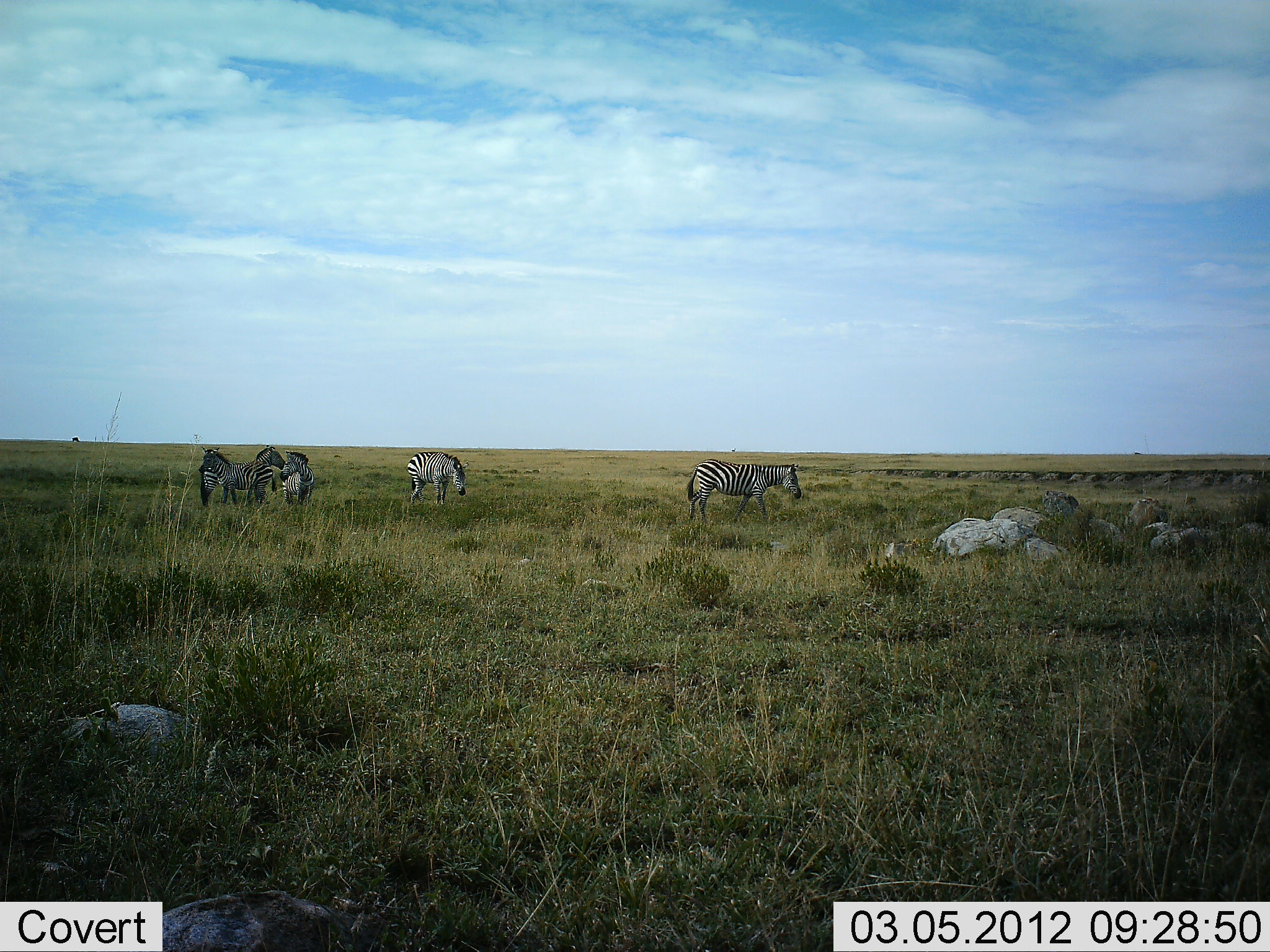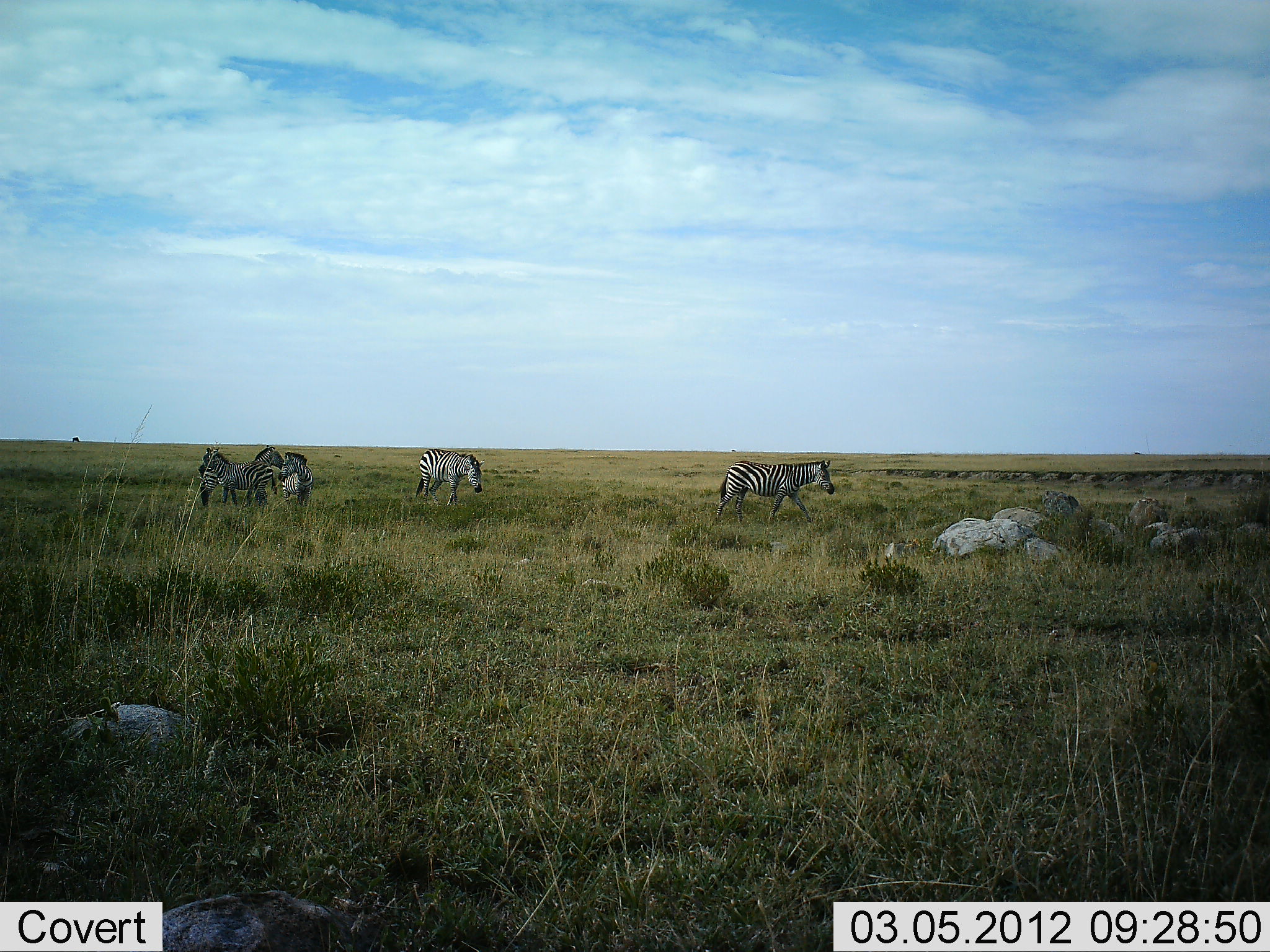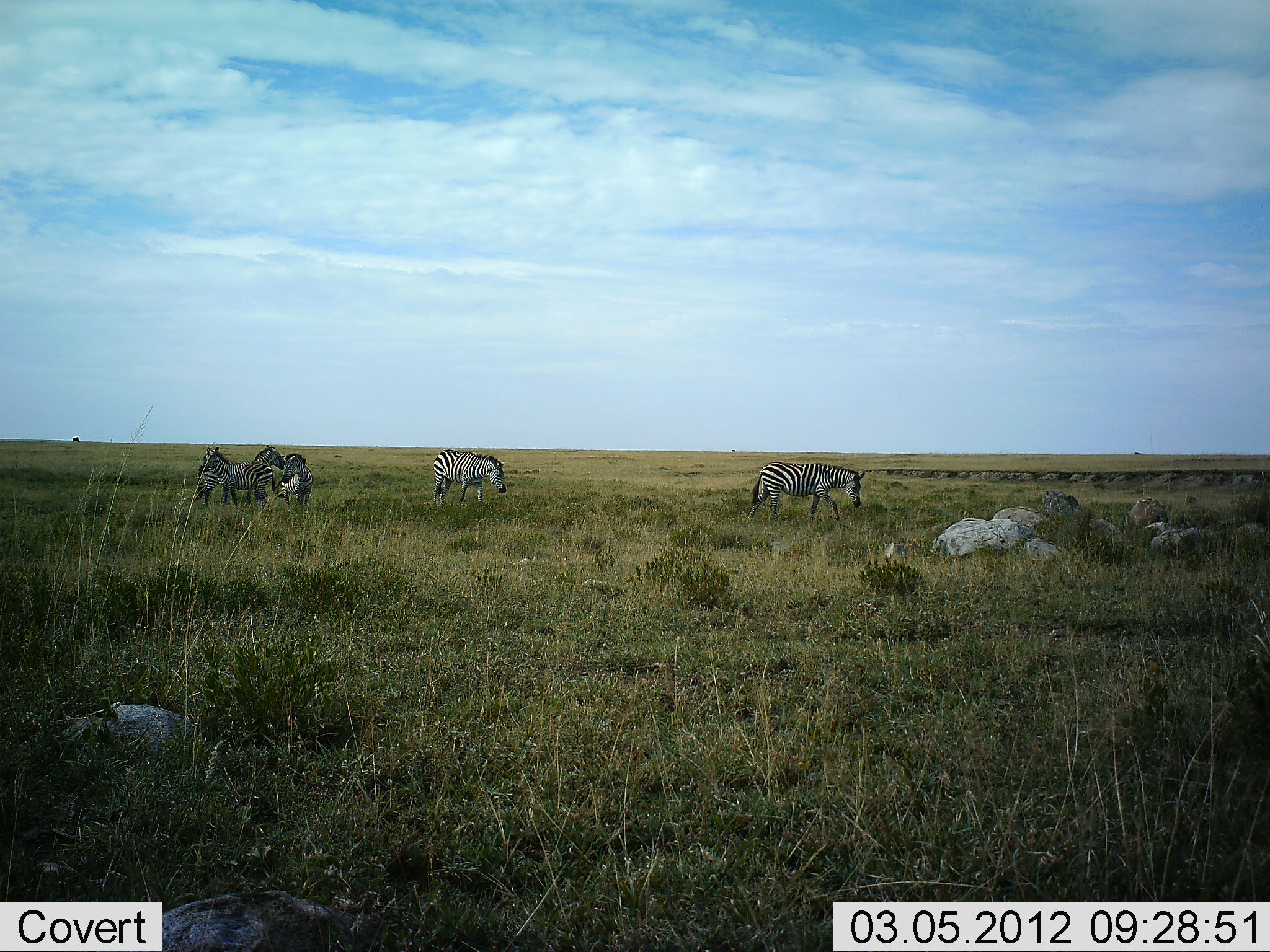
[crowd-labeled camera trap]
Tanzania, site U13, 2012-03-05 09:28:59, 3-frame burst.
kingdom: Animalia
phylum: Chordata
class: Mammalia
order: Perissodactyla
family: Equidae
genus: Equus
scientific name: Equus quagga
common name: plains zebra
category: zebra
Zebra (plains zebra) (Equus quagga), count 5. Behavior (volunteer vote fractions): standing 69%, resting 8%, moving 100%, interacting 8%. Young present (vote fraction): 0%. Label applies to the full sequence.